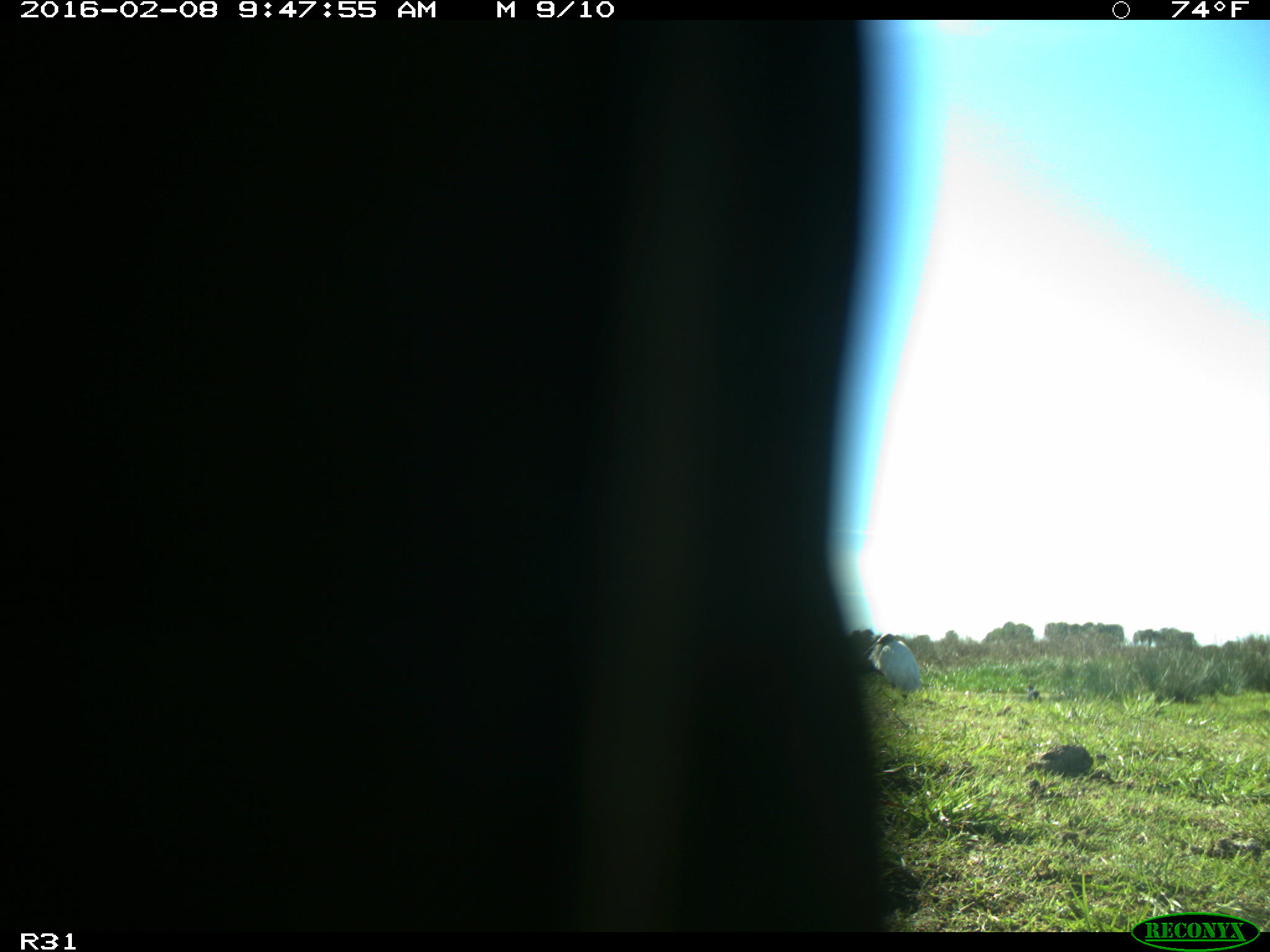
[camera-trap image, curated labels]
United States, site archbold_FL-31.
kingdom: Animalia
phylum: Chordata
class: Aves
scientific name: Aves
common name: birds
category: unidentified bird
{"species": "unidentified bird (birds) (Aves)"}